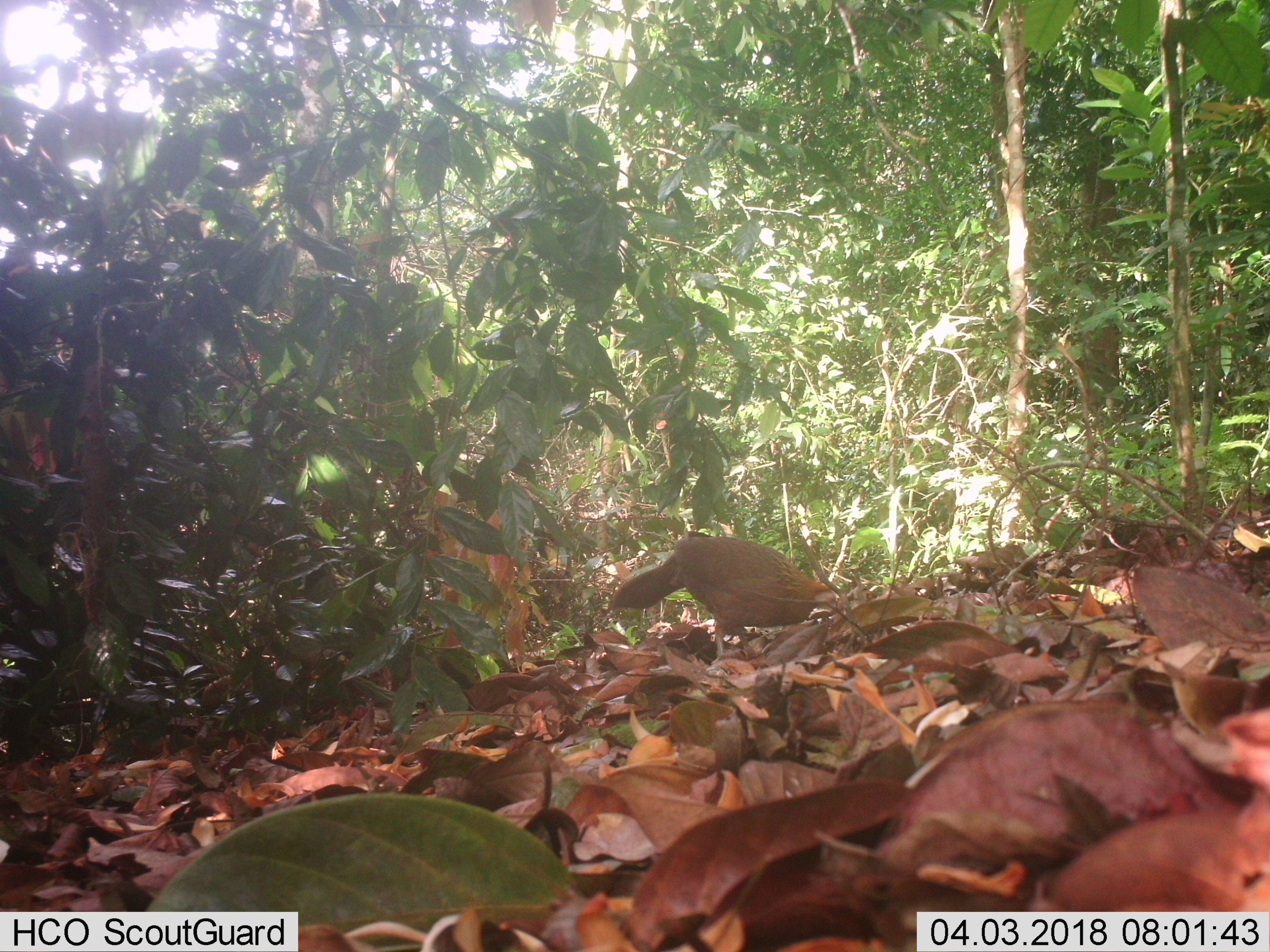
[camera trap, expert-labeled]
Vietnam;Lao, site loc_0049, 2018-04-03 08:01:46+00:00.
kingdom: Animalia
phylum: Chordata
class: Aves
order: Galliformes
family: Phasianidae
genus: Gallus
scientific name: Gallus gallus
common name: red junglefowl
Red junglefowl (Gallus gallus). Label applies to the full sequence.